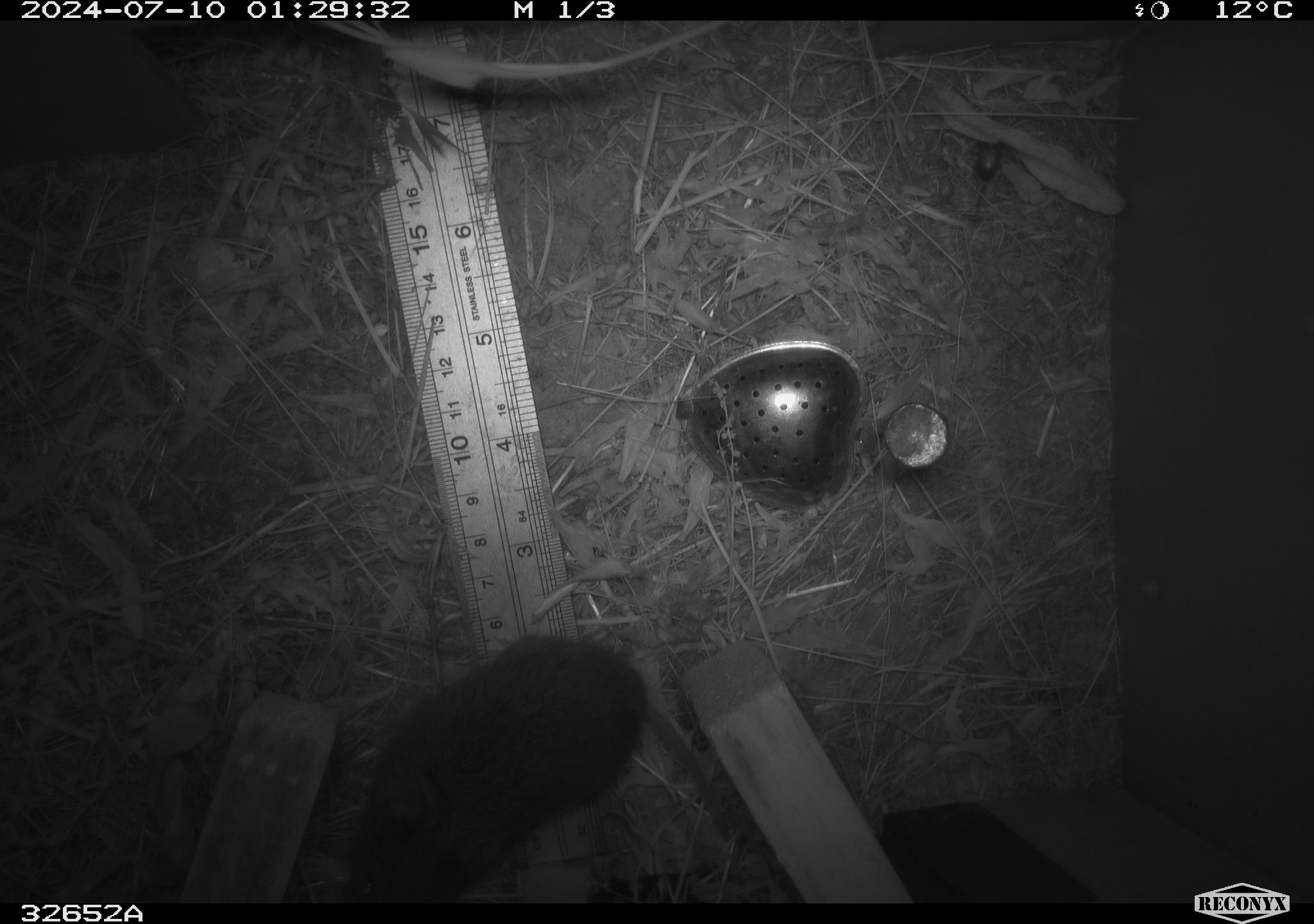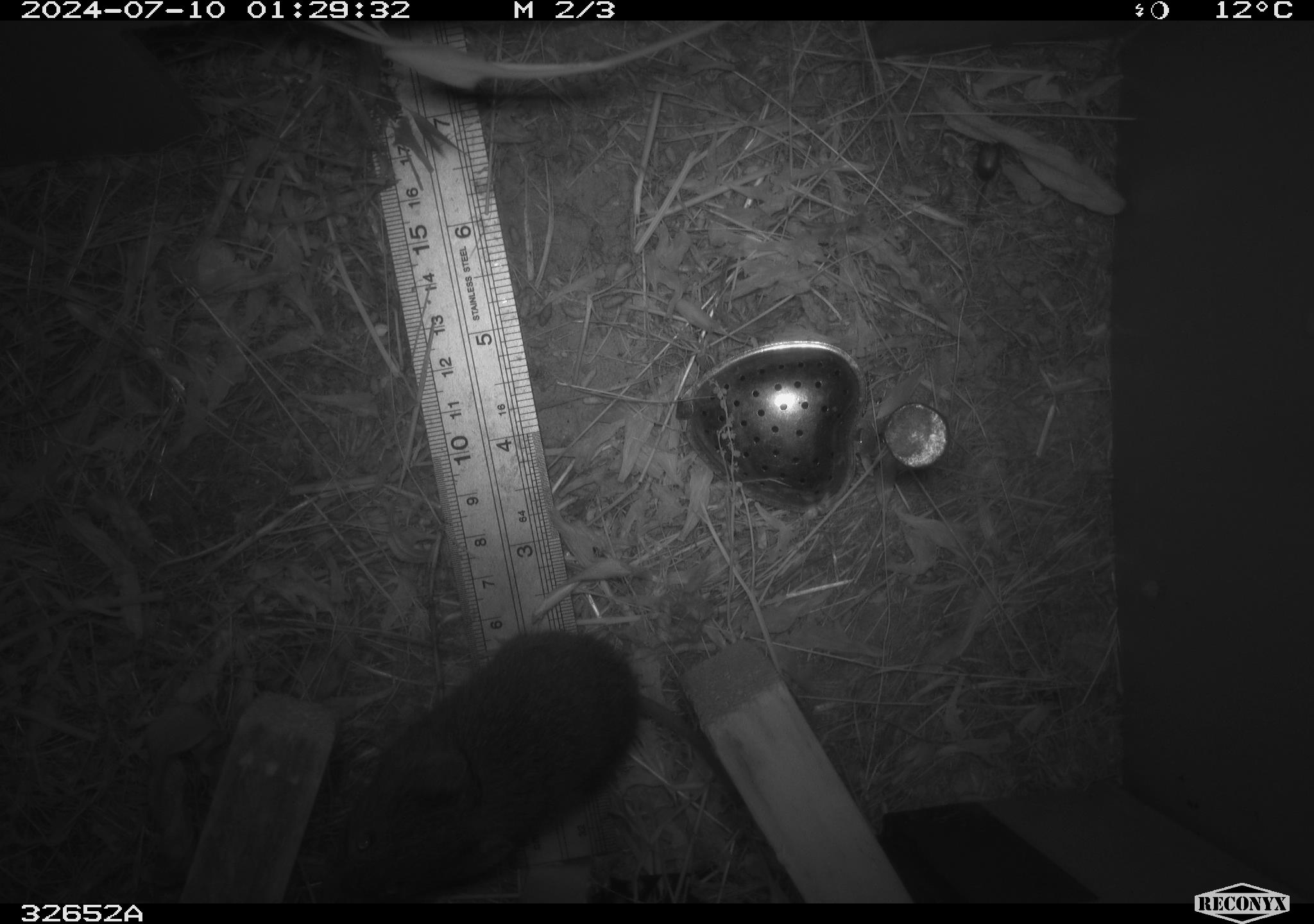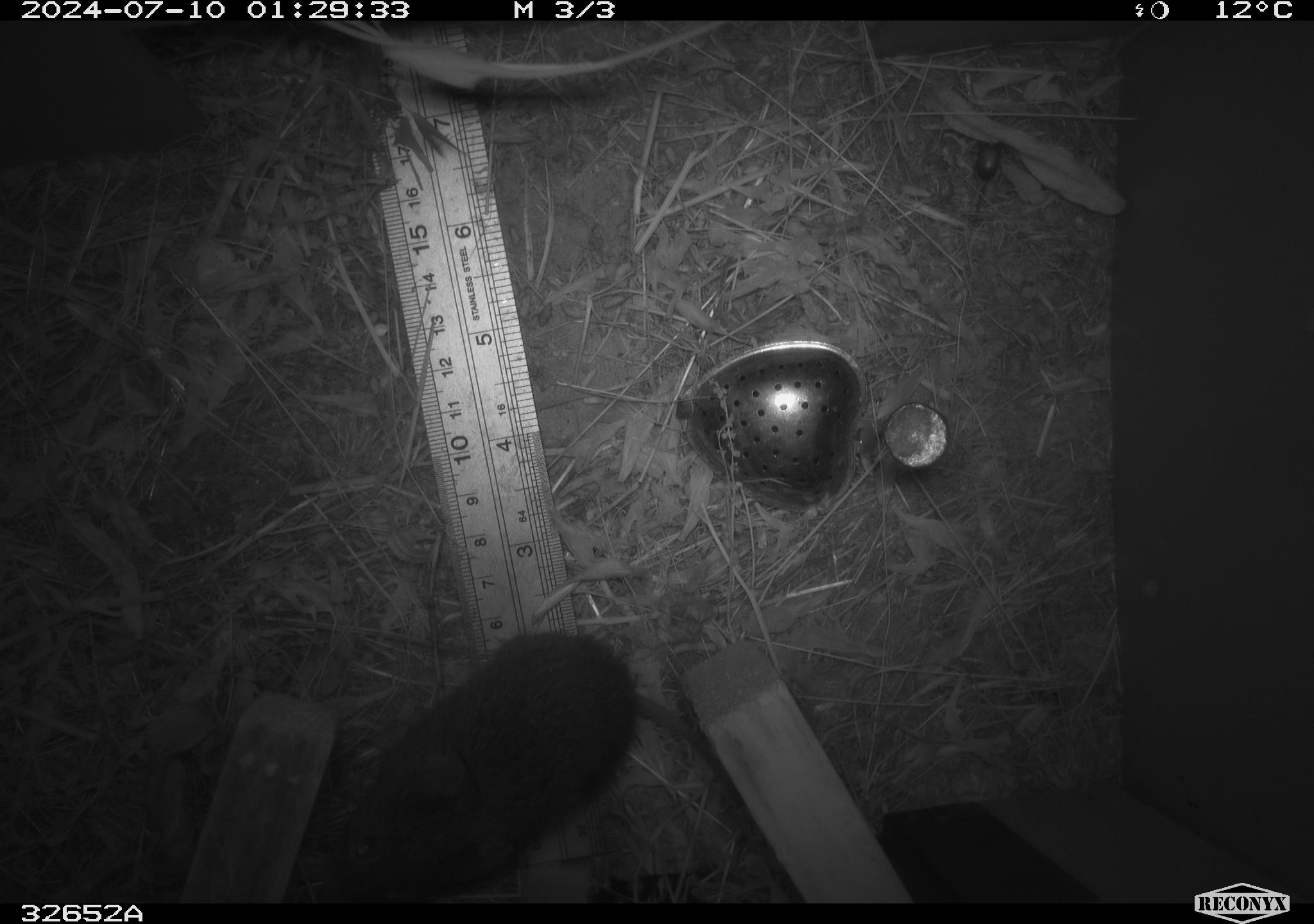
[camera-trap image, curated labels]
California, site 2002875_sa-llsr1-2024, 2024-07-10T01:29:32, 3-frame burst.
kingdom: Animalia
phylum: Chordata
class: Mammalia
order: Rodentia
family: Cricetidae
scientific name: Arvicolinae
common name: voles, lemmings, and muskrats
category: arvicolinae subfamily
Arvicolinae subfamily (voles, lemmings, and muskrats) (Arvicolinae).